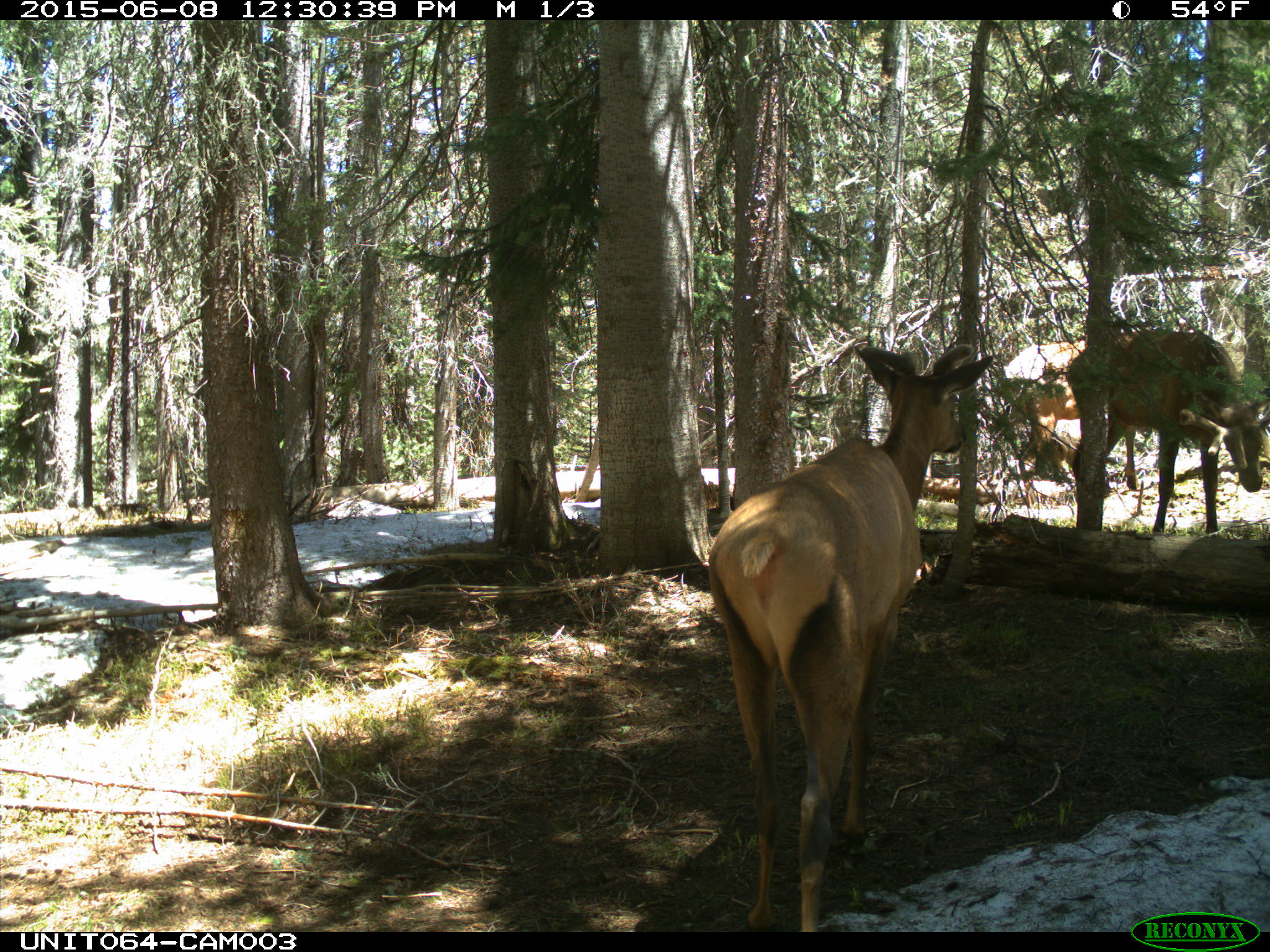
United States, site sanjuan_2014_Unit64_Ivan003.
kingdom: Animalia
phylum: Chordata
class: Mammalia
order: Artiodactyla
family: Cervidae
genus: Cervus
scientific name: Cervus elaphus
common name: red deer